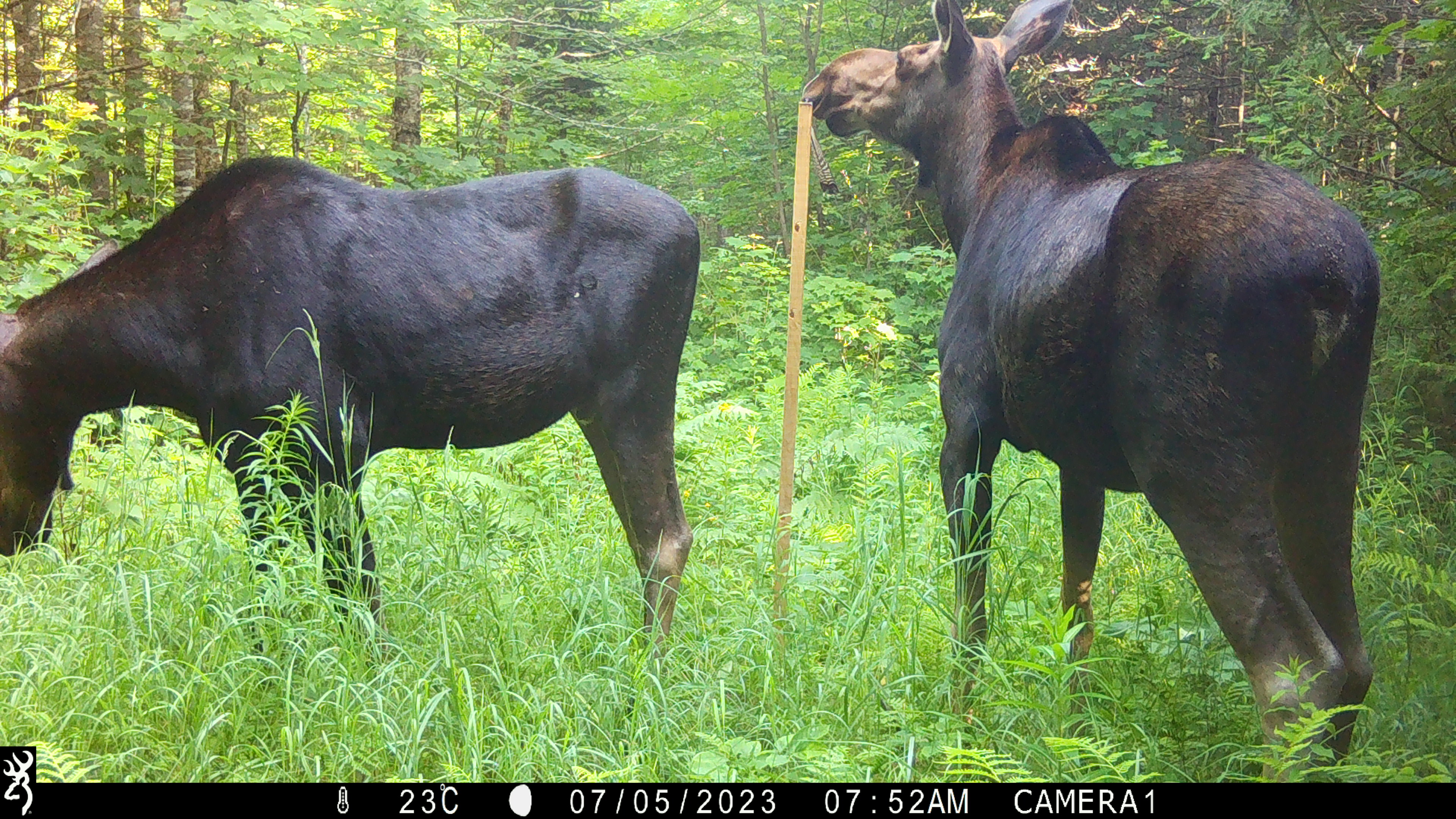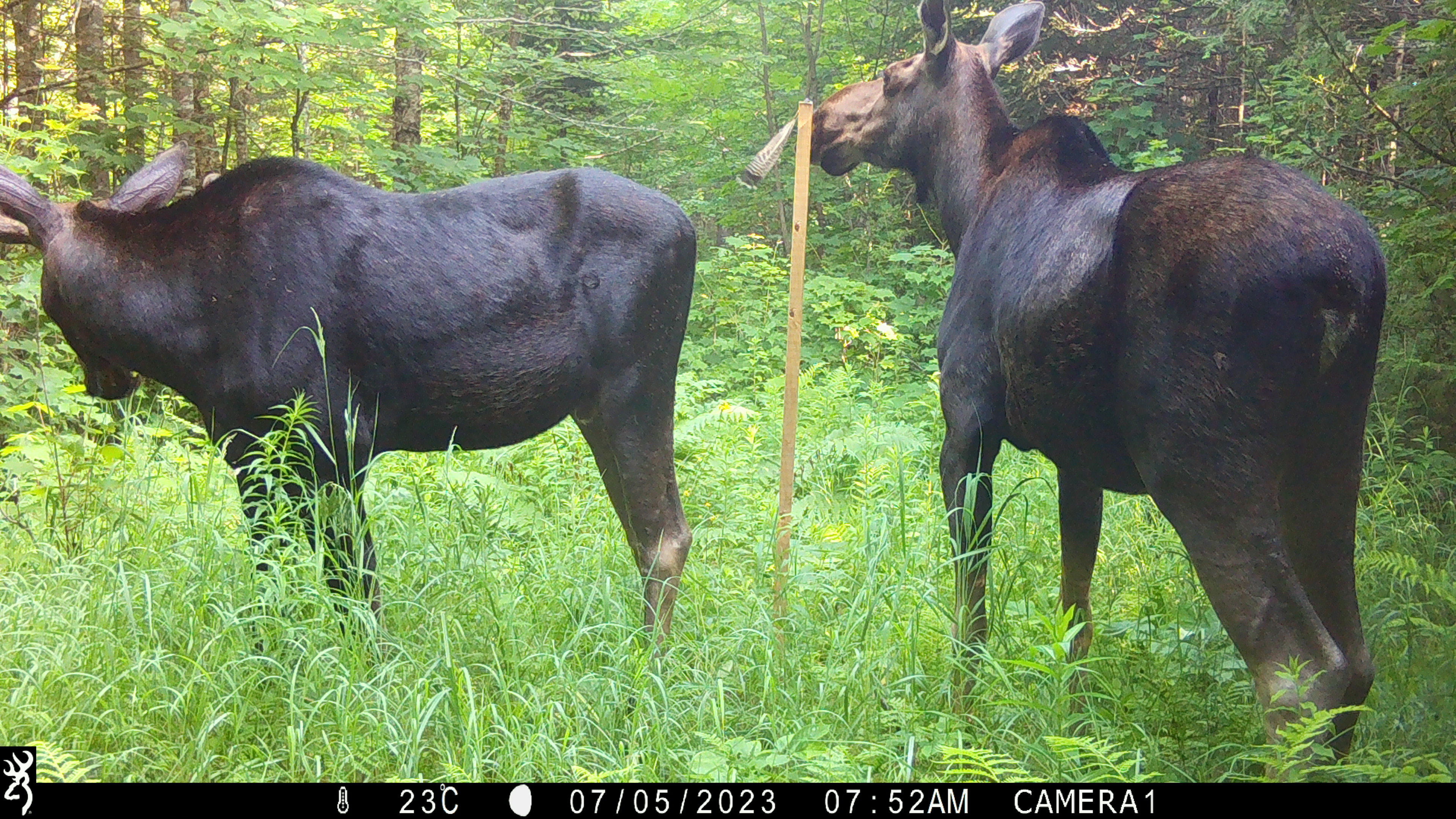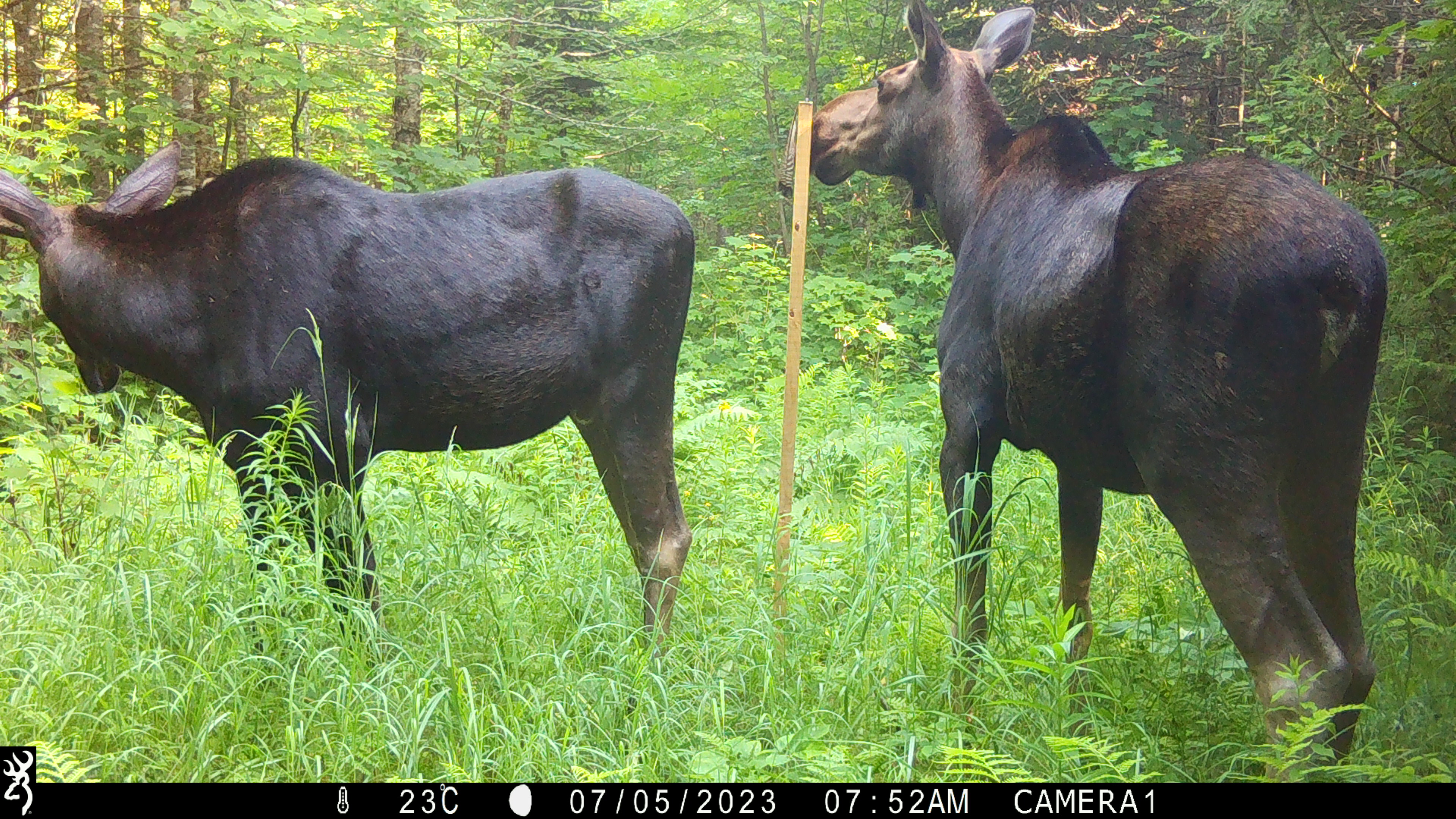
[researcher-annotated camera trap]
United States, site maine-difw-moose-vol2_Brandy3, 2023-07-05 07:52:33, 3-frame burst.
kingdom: Animalia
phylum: Chordata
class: Mammalia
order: Artiodactyla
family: Cervidae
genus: Alces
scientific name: Alces alces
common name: moose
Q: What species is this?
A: Moose (Alces alces).